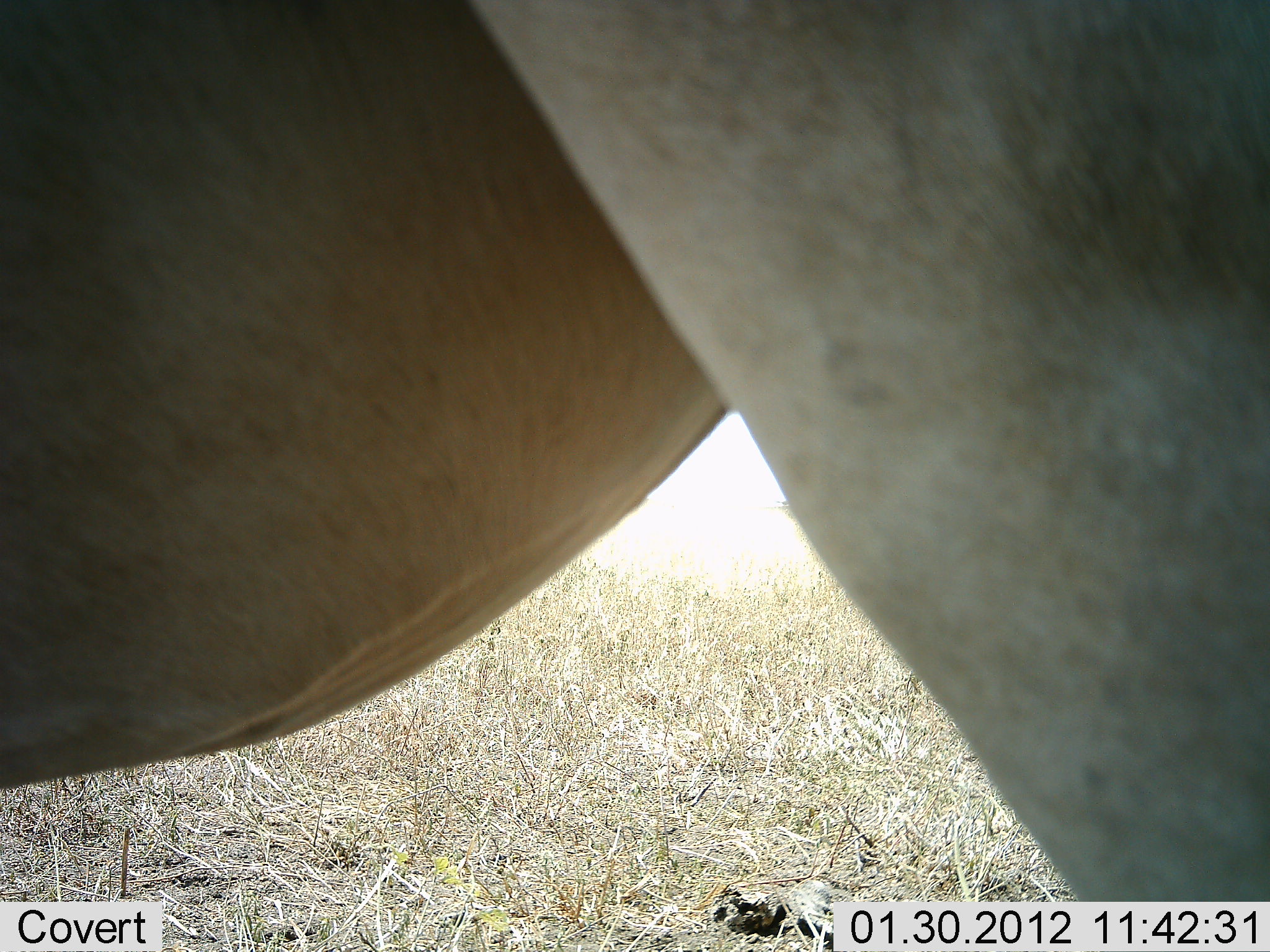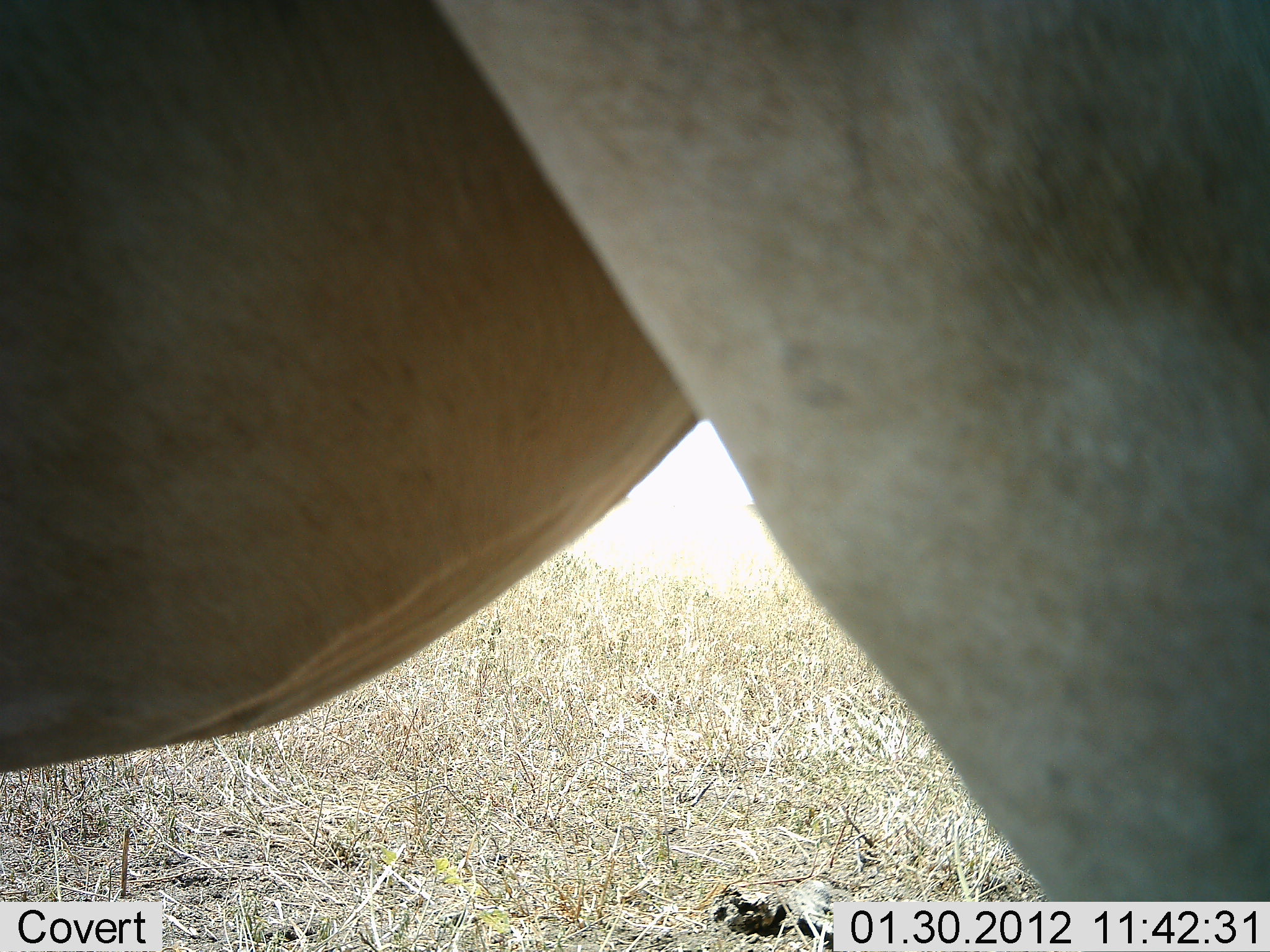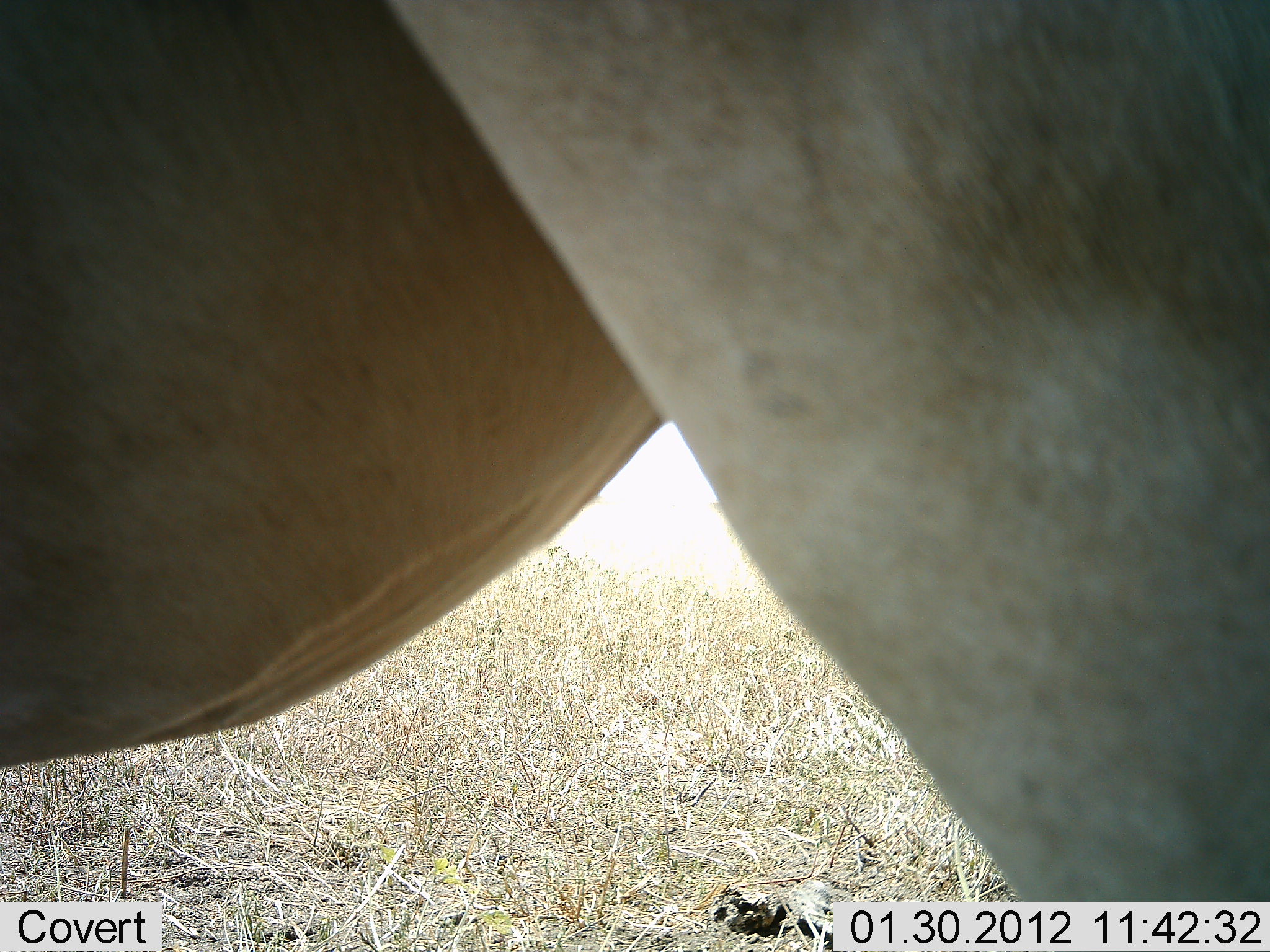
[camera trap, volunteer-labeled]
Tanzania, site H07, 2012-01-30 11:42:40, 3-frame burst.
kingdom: Animalia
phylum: Chordata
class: Mammalia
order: Artiodactyla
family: Bovidae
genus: Alcelaphus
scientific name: Alcelaphus buselaphus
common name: hartebeest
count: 1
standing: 100%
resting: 0%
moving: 0%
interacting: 0%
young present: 0%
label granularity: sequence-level